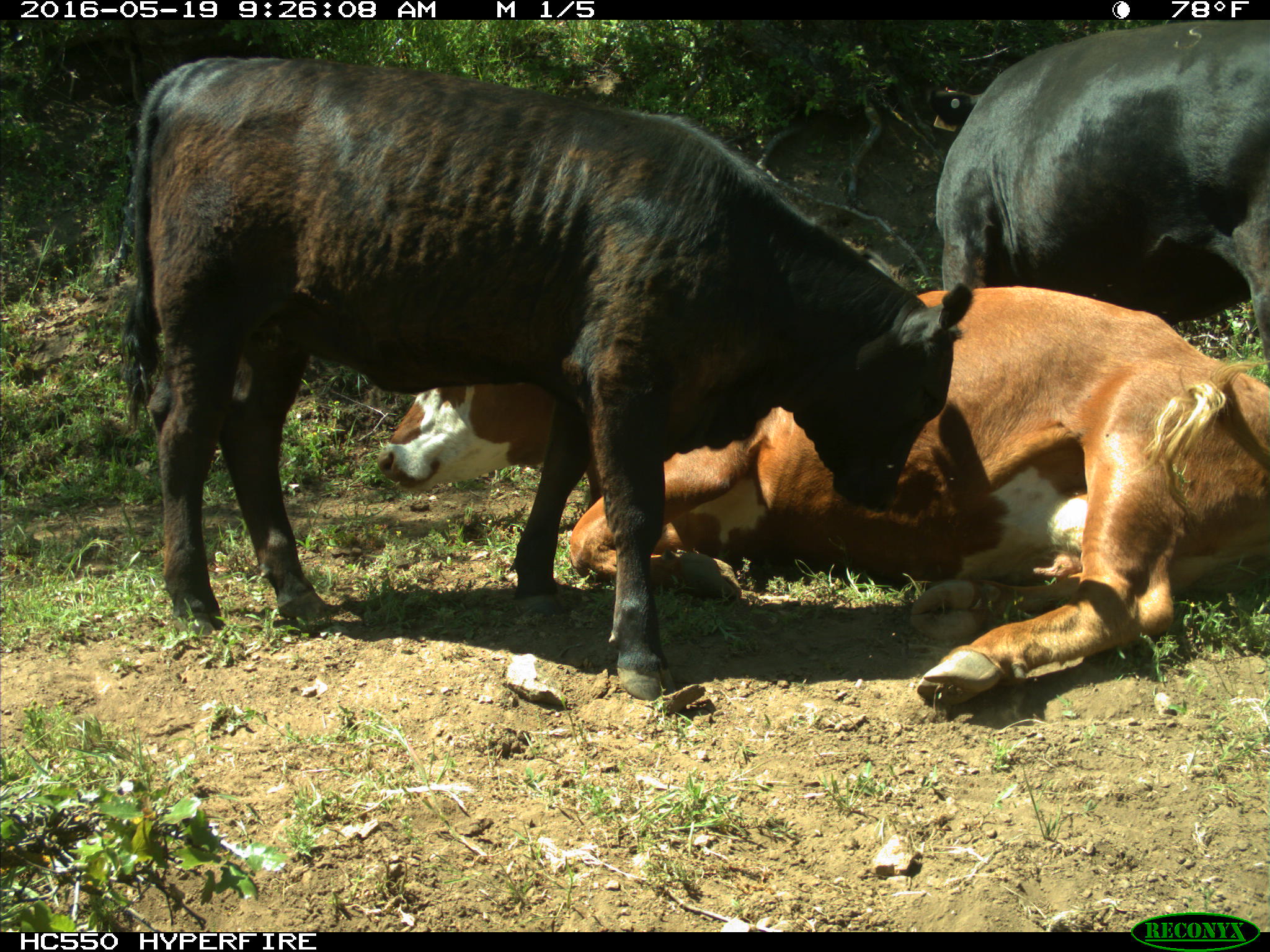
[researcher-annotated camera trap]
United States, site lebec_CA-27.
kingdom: Animalia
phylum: Chordata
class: Mammalia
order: Artiodactyla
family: Bovidae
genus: Bos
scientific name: Bos taurus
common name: domestic cow